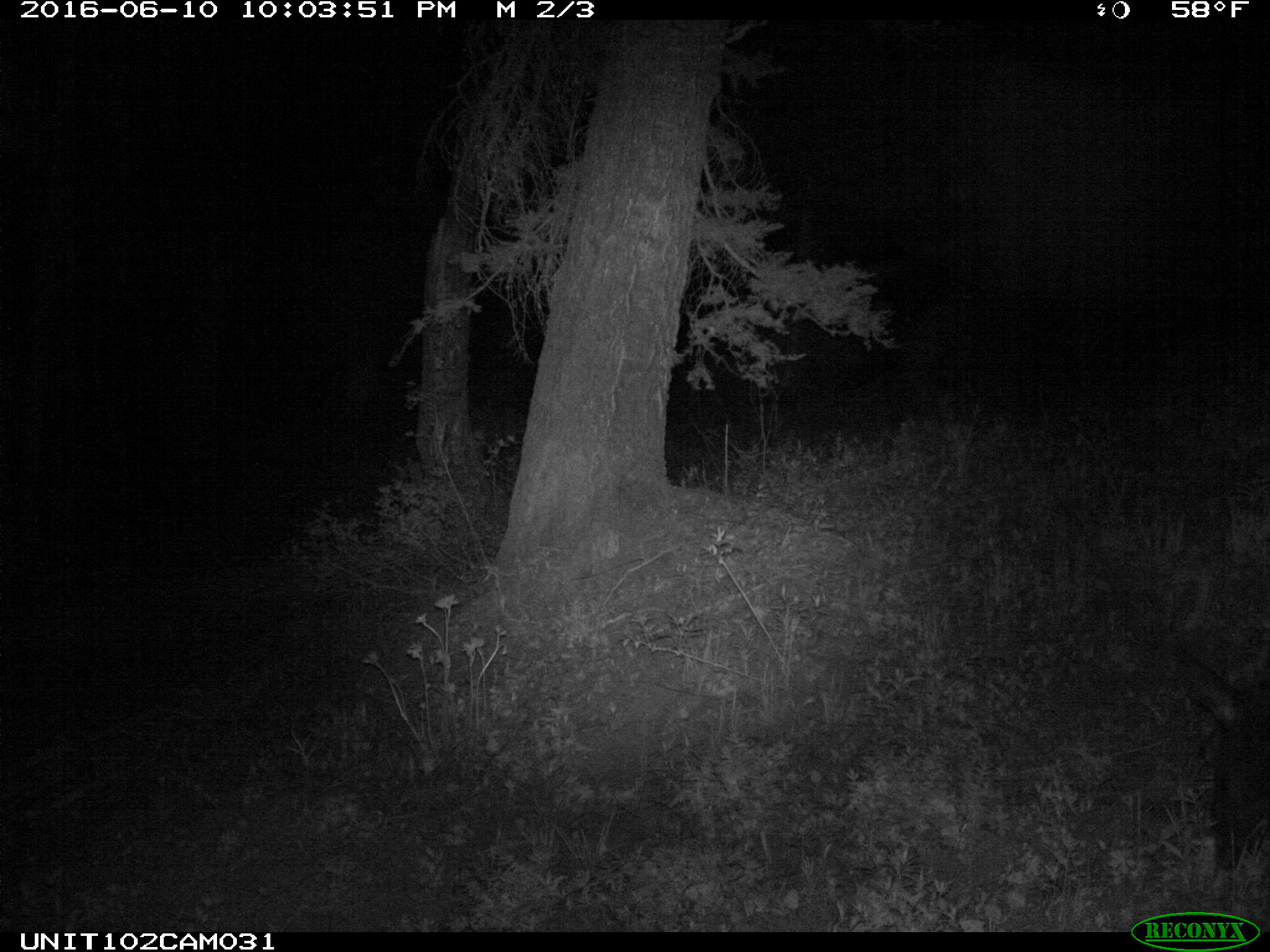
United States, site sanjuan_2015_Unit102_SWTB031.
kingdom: Animalia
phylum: Chordata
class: Mammalia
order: Artiodactyla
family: Cervidae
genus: Cervus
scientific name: Cervus elaphus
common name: red deer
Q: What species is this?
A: Cervus elaphus (red deer).